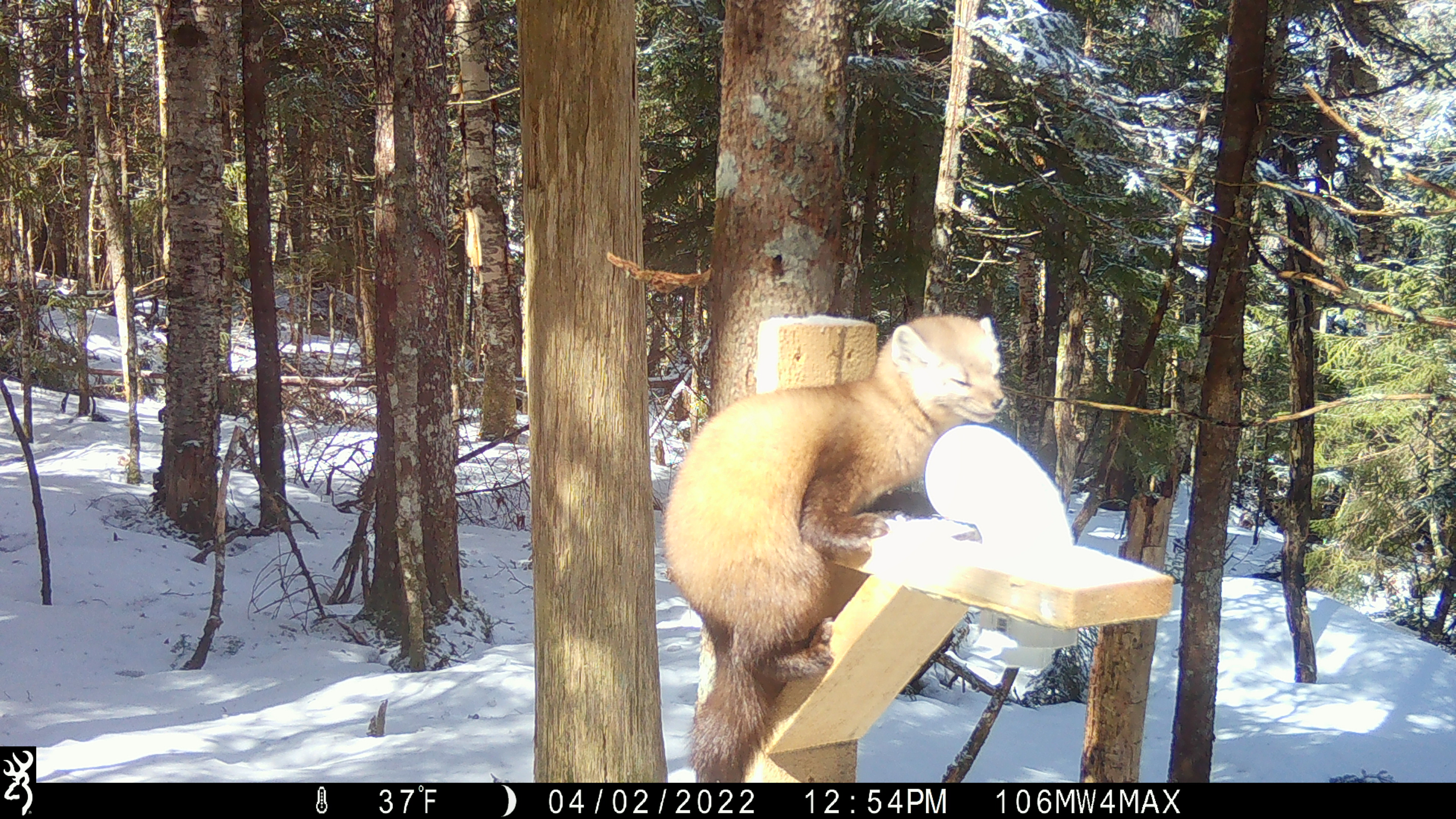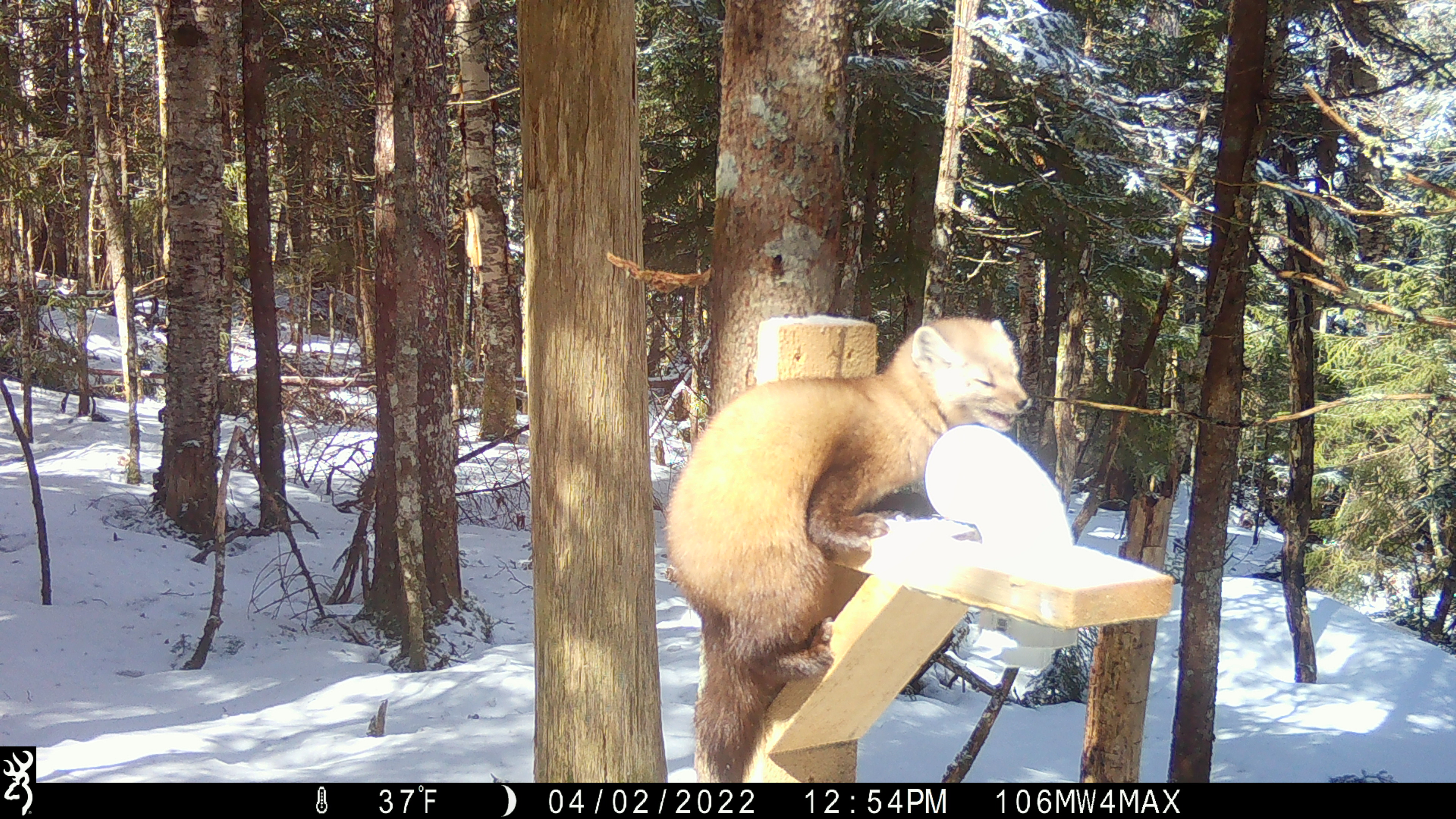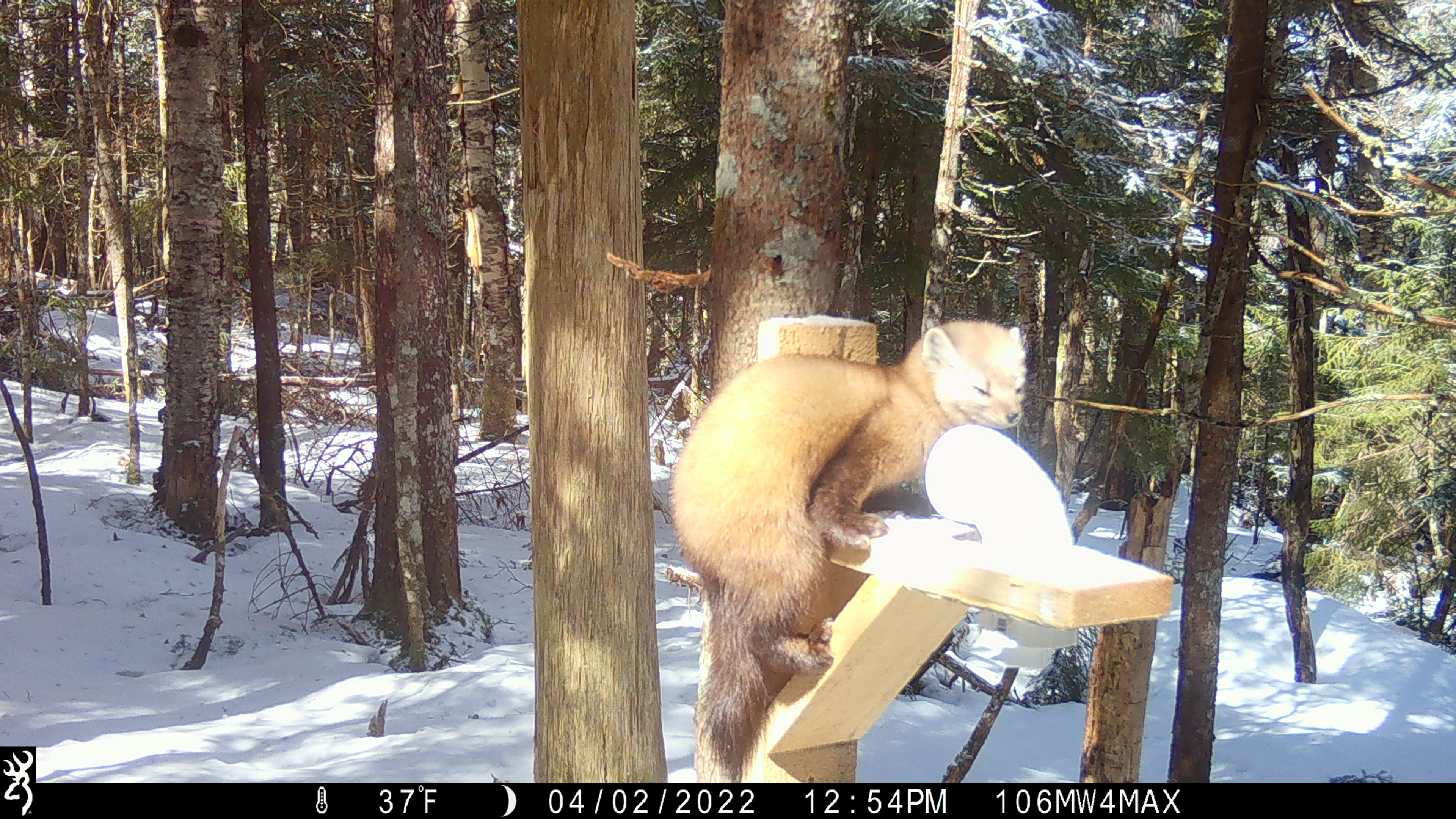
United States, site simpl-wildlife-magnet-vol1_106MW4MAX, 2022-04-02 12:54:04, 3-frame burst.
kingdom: Animalia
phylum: Chordata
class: Mammalia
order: Carnivora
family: Mustelidae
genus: Martes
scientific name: Martes americana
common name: american marten